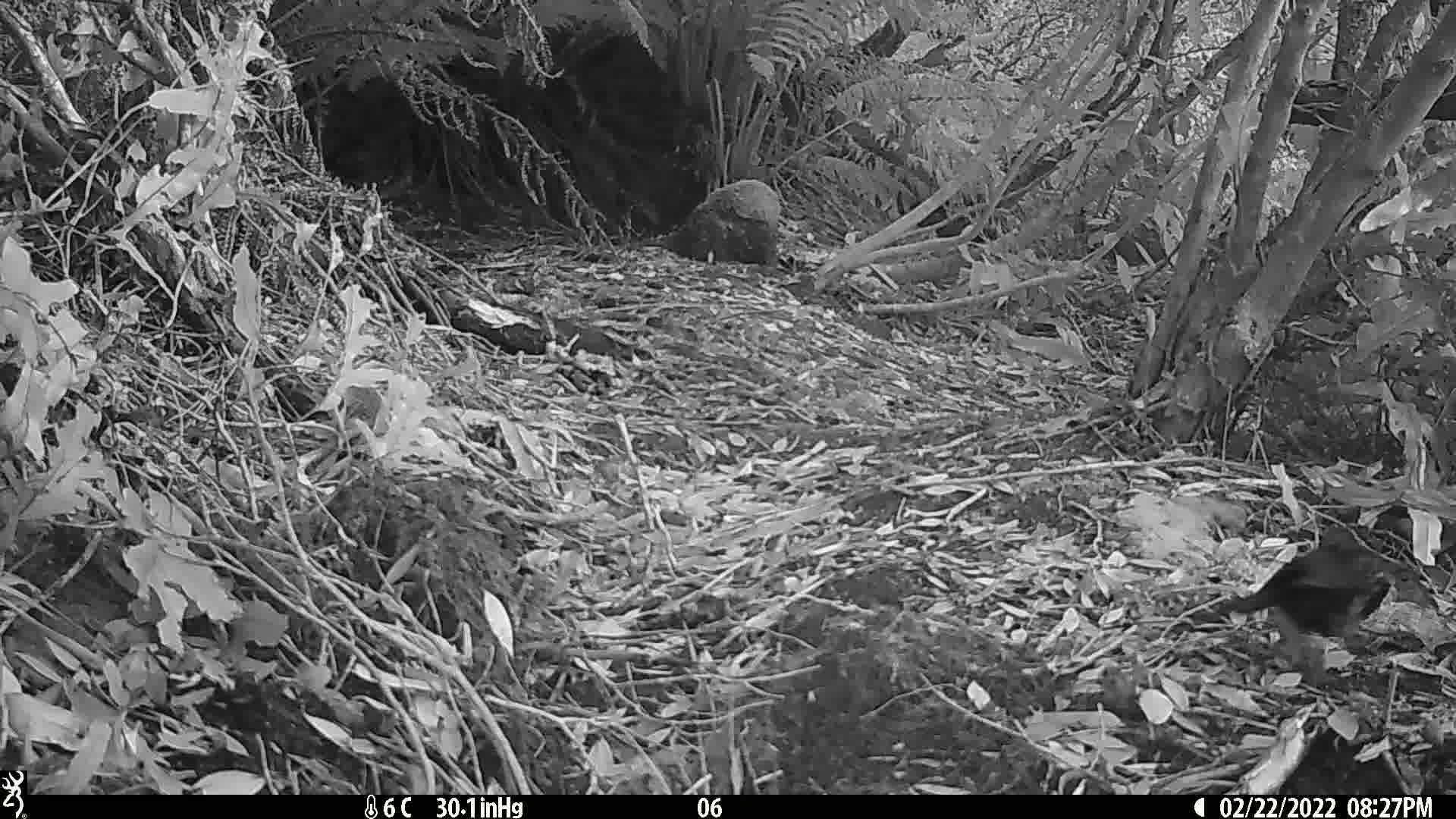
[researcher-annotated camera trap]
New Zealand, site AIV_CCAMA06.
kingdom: Animalia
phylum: Chordata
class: Aves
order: Passeriformes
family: Turdidae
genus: Turdus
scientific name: Turdus merula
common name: eurasian blackbird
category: blackbird